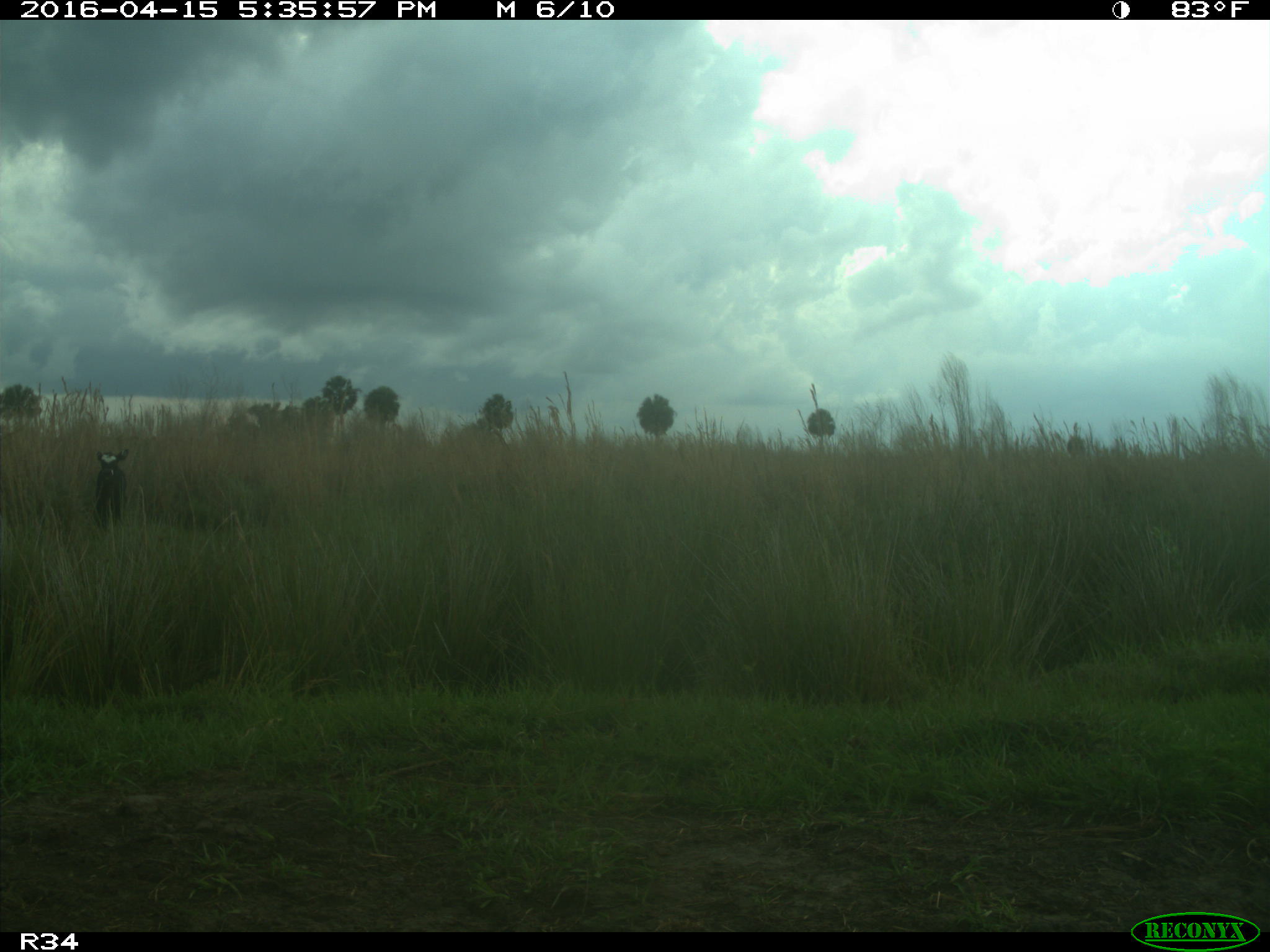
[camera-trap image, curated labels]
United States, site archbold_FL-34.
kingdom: Animalia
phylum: Chordata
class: Mammalia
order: Artiodactyla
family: Bovidae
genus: Bos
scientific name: Bos taurus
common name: domestic cow